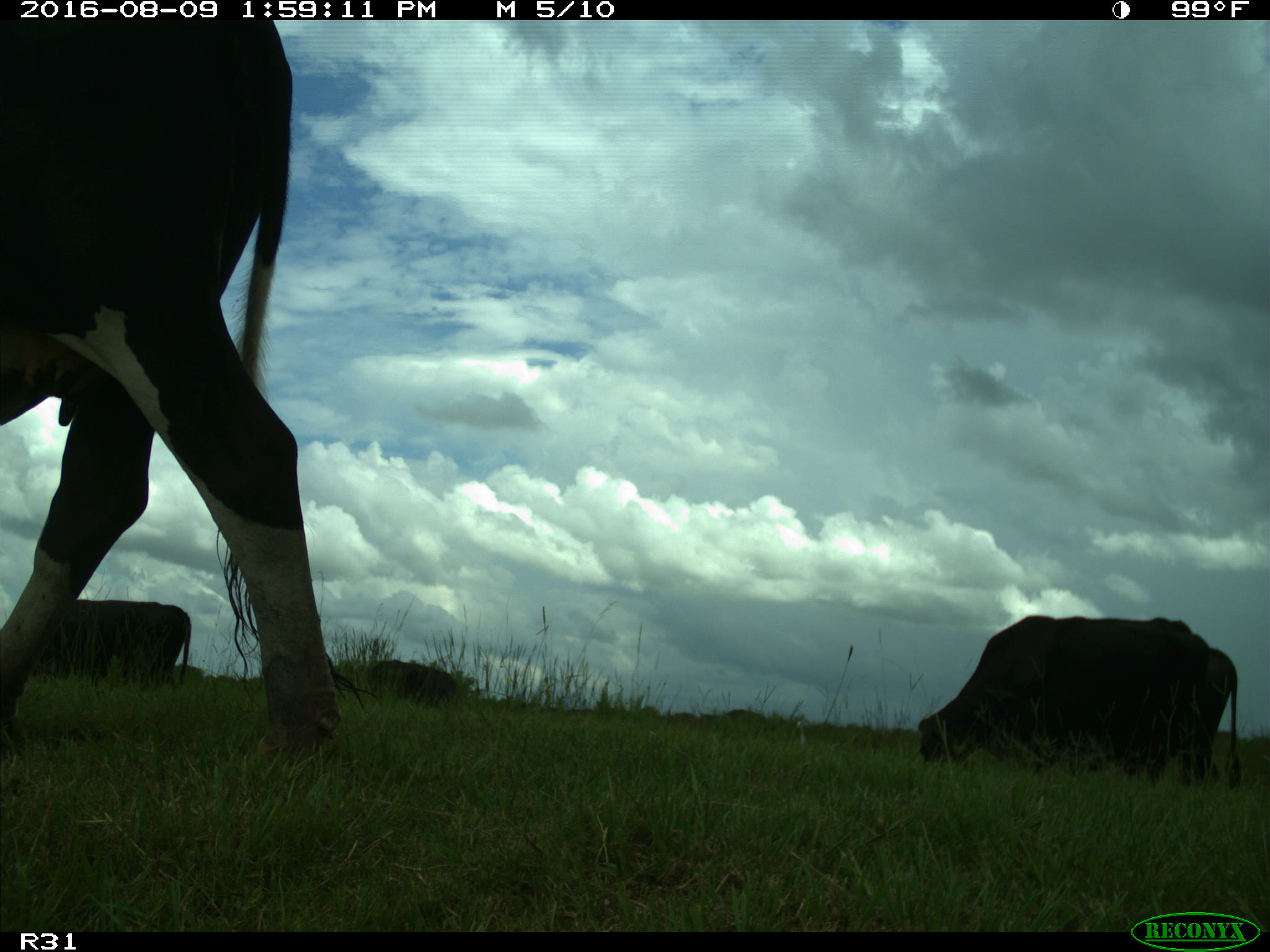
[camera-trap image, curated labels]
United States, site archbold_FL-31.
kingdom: Animalia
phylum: Chordata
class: Mammalia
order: Artiodactyla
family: Bovidae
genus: Bos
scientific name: Bos taurus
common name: domestic cow